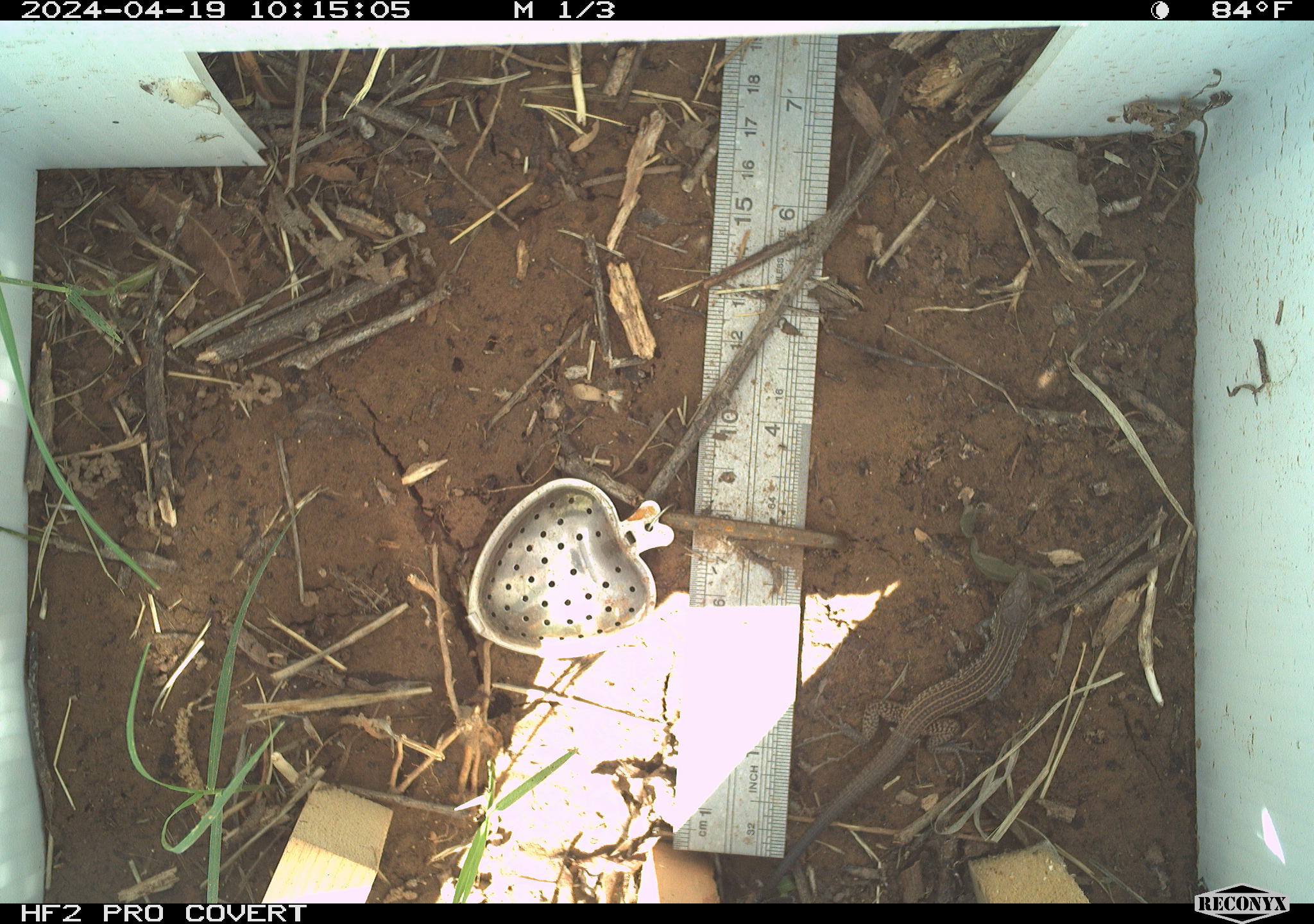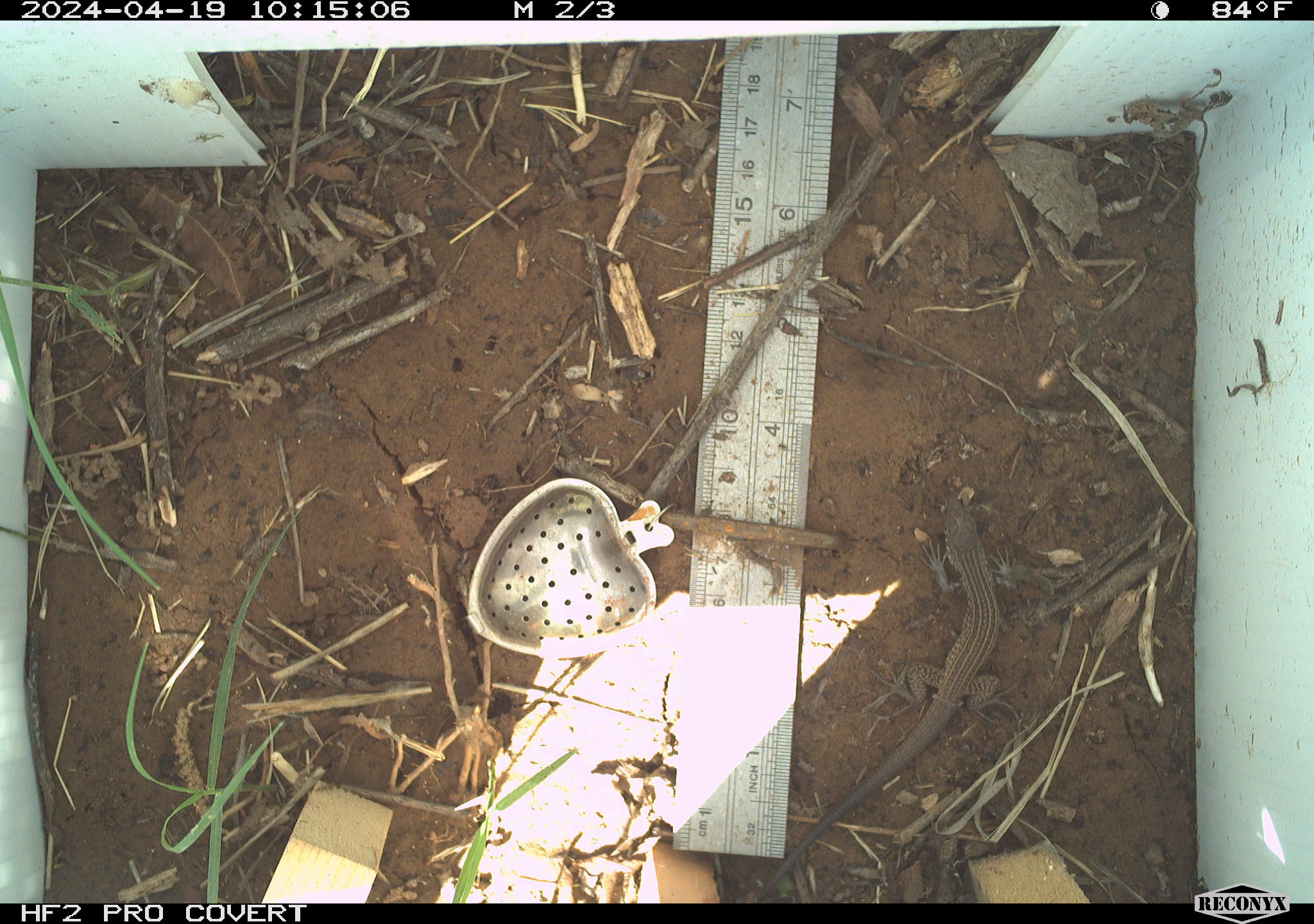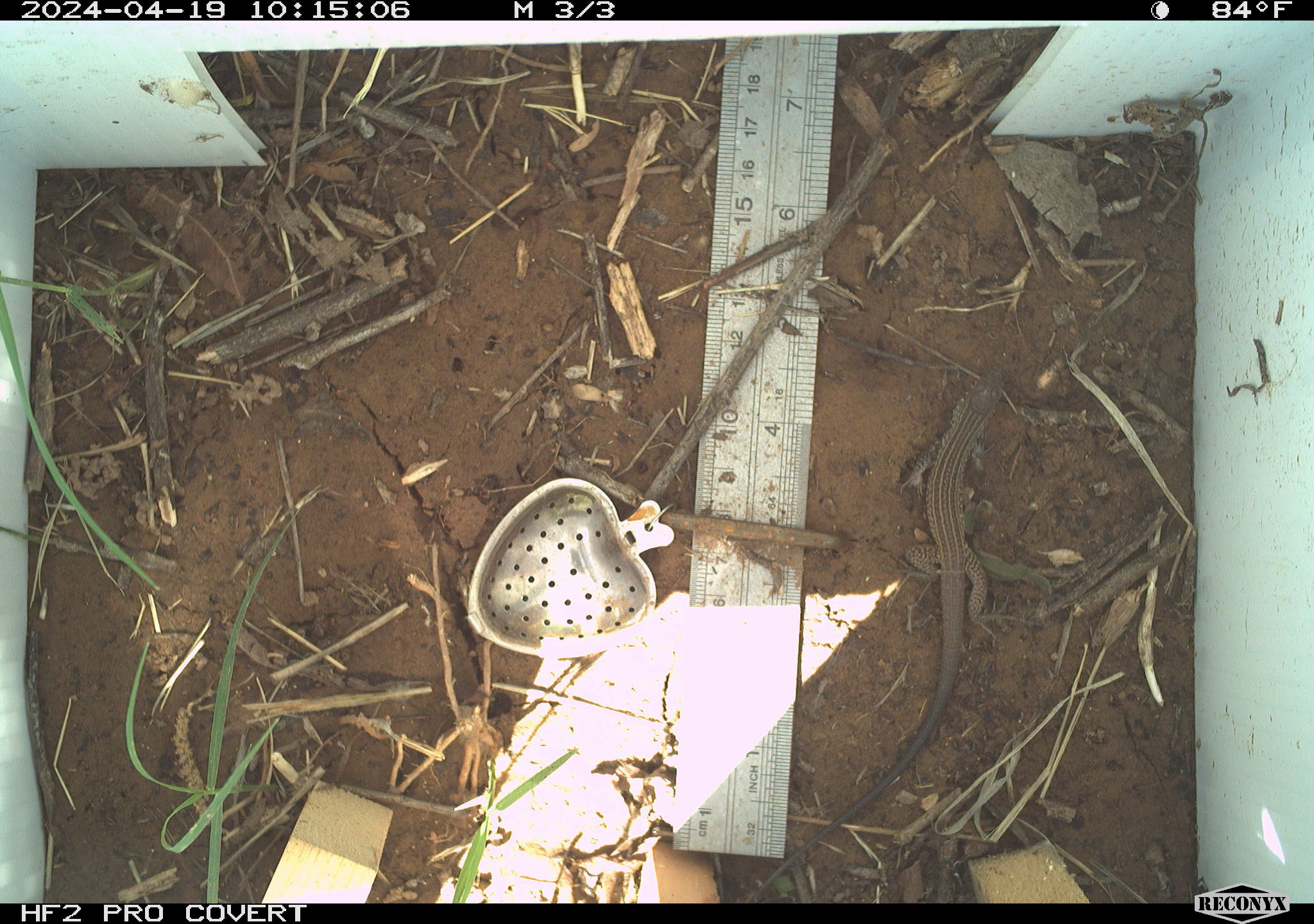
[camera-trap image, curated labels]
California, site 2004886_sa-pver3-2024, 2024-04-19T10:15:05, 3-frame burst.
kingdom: Animalia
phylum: Chordata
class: Reptilia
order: Squamata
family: Teiidae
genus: Aspidoscelis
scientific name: Aspidoscelis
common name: whiptail lizards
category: aspidoscelis species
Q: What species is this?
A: Aspidoscelis species (whiptail lizards) (Aspidoscelis).